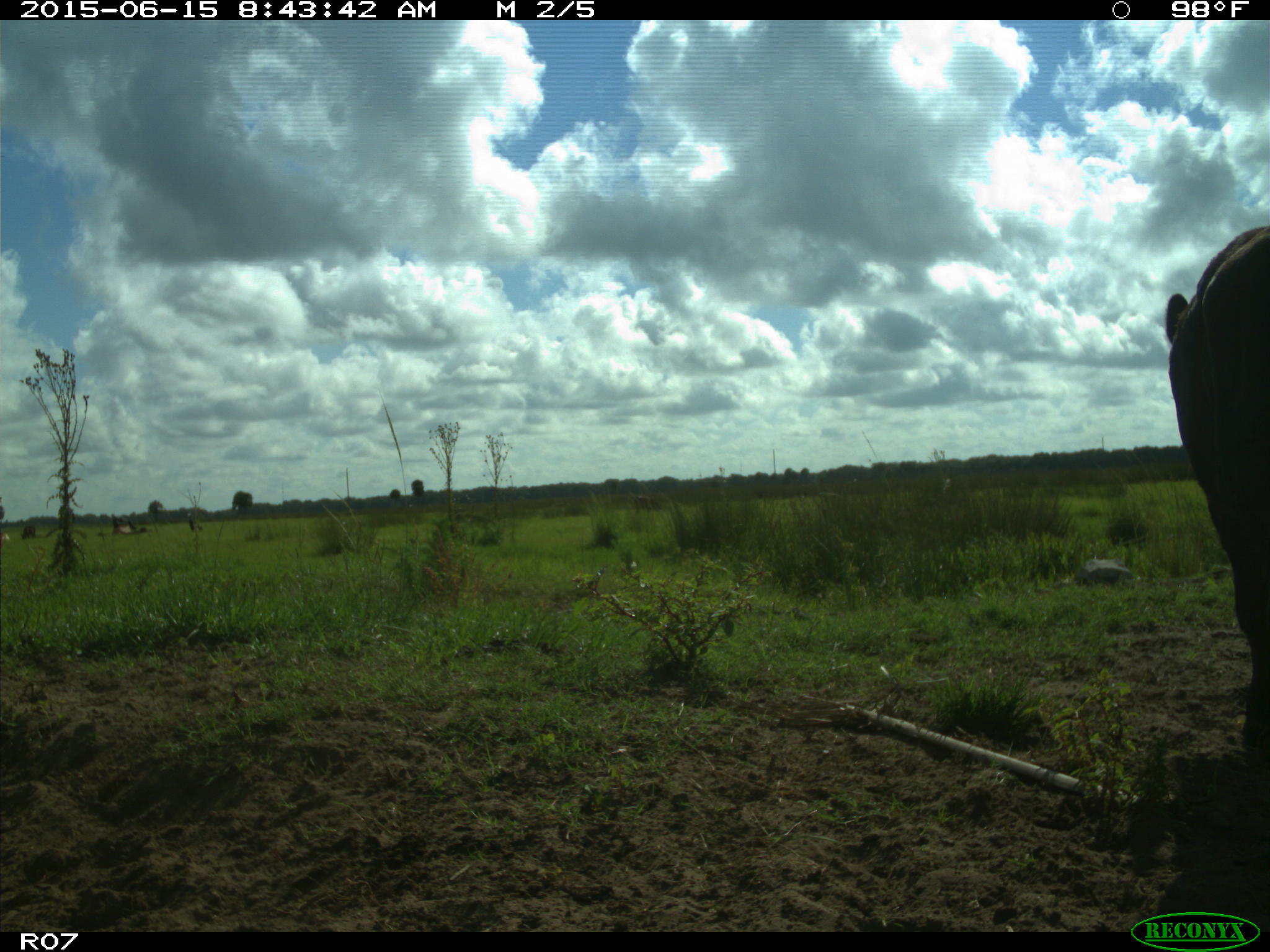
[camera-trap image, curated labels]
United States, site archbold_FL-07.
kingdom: Animalia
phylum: Chordata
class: Mammalia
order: Artiodactyla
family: Bovidae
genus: Bos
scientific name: Bos taurus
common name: domestic cow